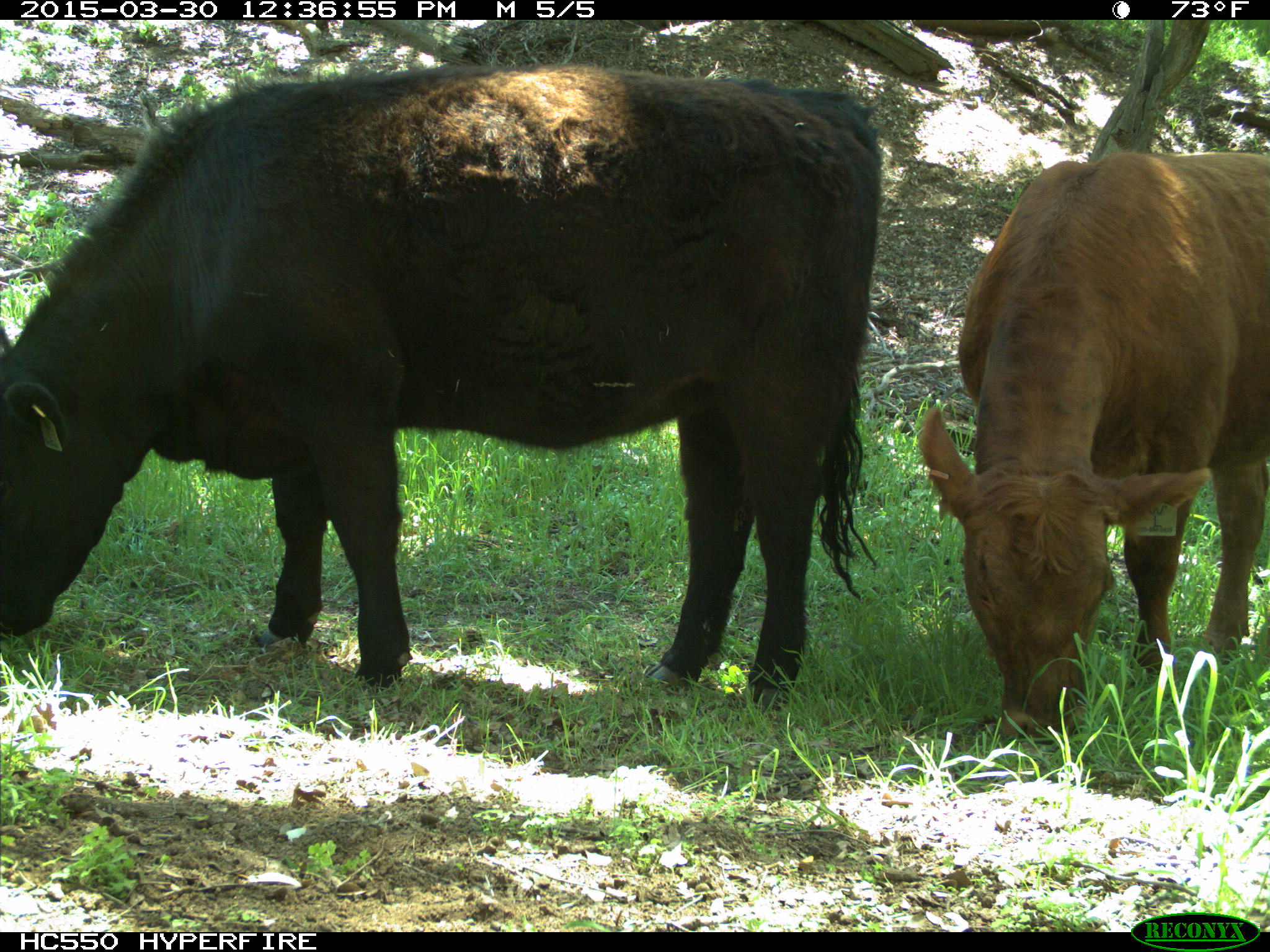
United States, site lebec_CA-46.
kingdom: Animalia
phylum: Chordata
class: Mammalia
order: Artiodactyla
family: Bovidae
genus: Bos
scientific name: Bos taurus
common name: domestic cow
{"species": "Bos taurus (domestic cow)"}